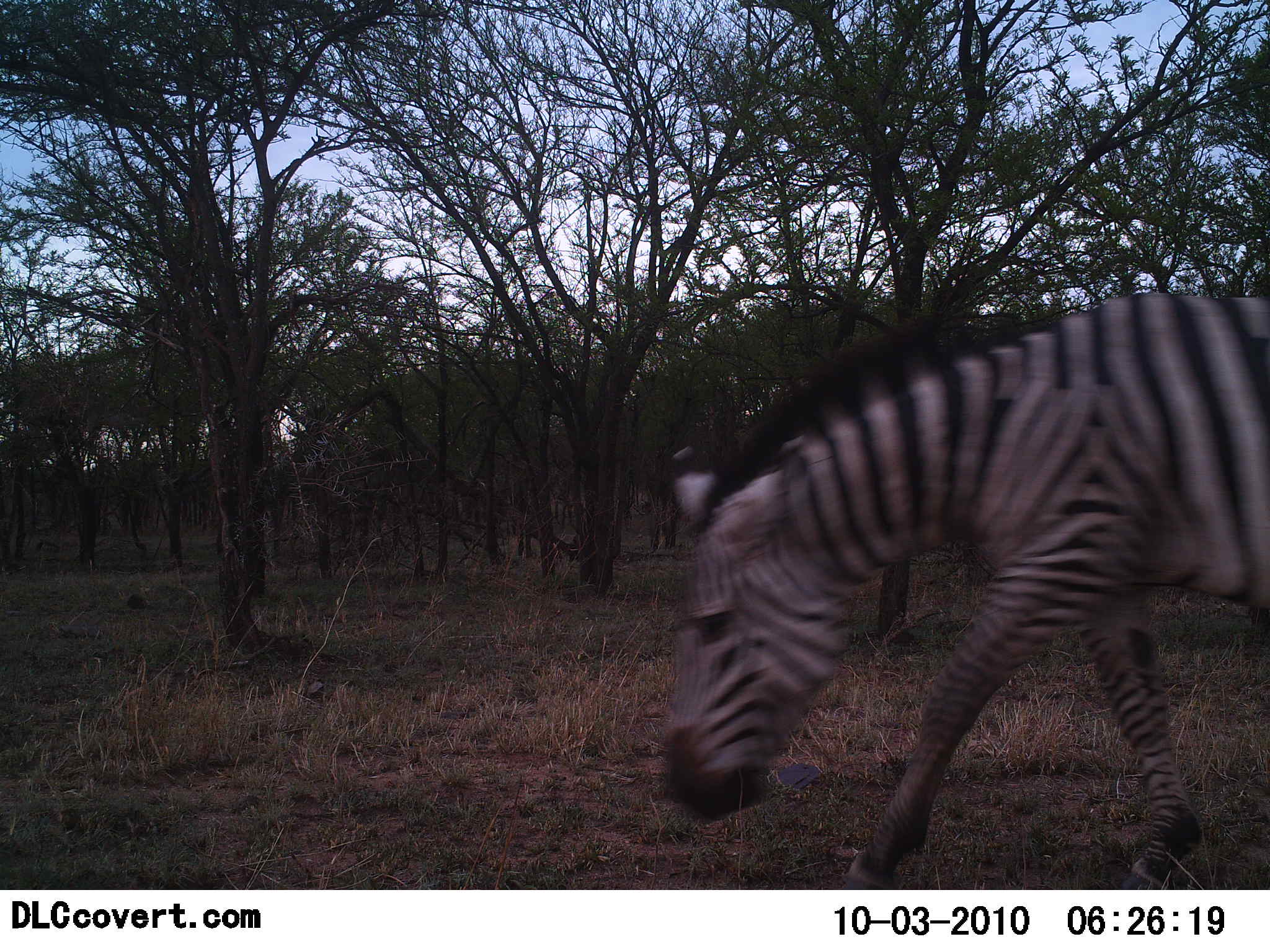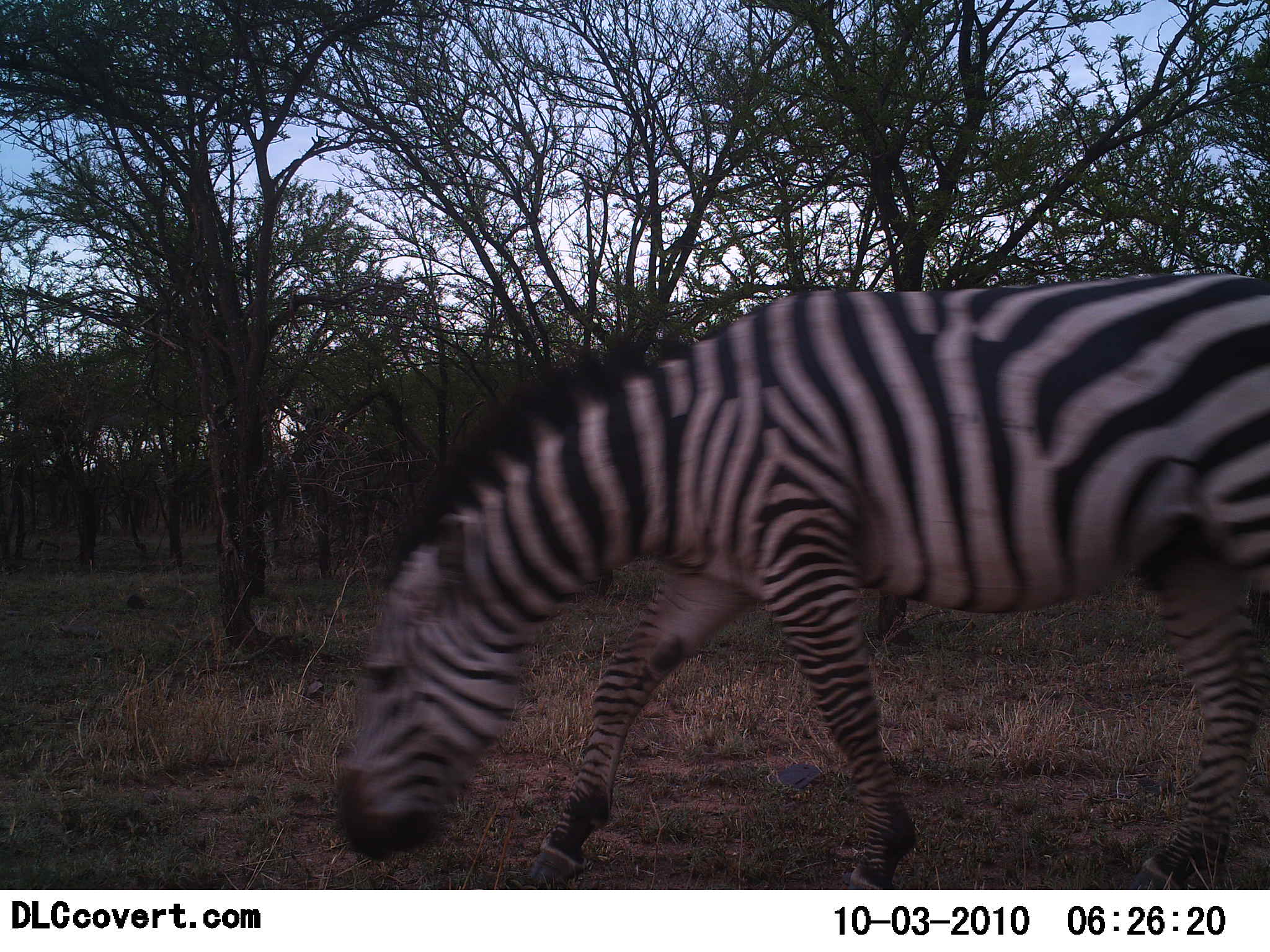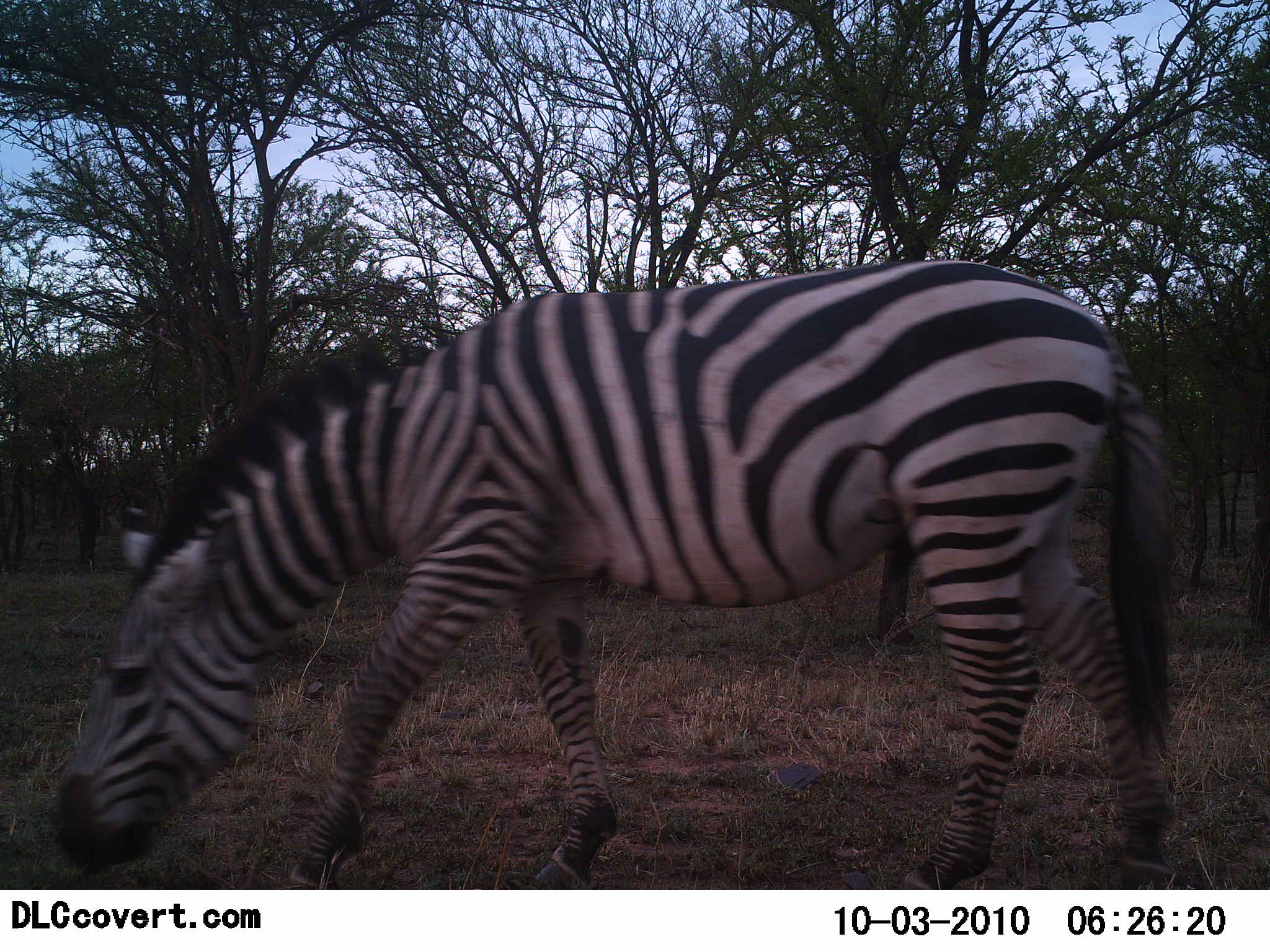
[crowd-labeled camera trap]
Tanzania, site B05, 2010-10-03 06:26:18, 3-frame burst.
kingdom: Animalia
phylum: Chordata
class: Mammalia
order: Perissodactyla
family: Equidae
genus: Equus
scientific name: Equus quagga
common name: plains zebra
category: zebra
Zebra (plains zebra) (Equus quagga), count 1. Behavior (volunteer vote fractions): standing 0%, resting 0%, moving 100%, interacting 0%. Young present (vote fraction): 0%. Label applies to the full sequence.